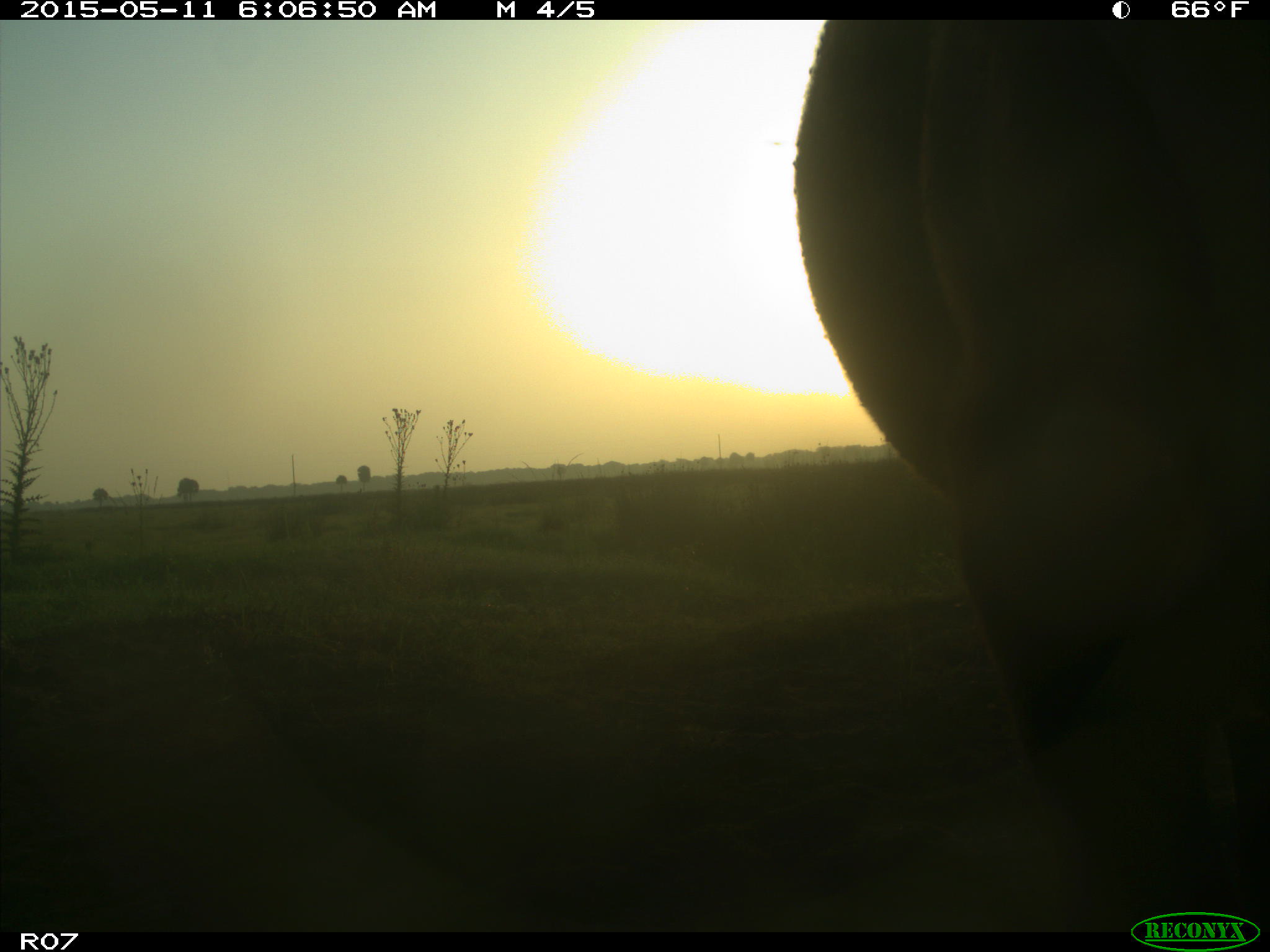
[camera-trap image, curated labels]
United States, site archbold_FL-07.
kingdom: Animalia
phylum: Chordata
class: Mammalia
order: Artiodactyla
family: Bovidae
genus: Bos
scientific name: Bos taurus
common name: domestic cow